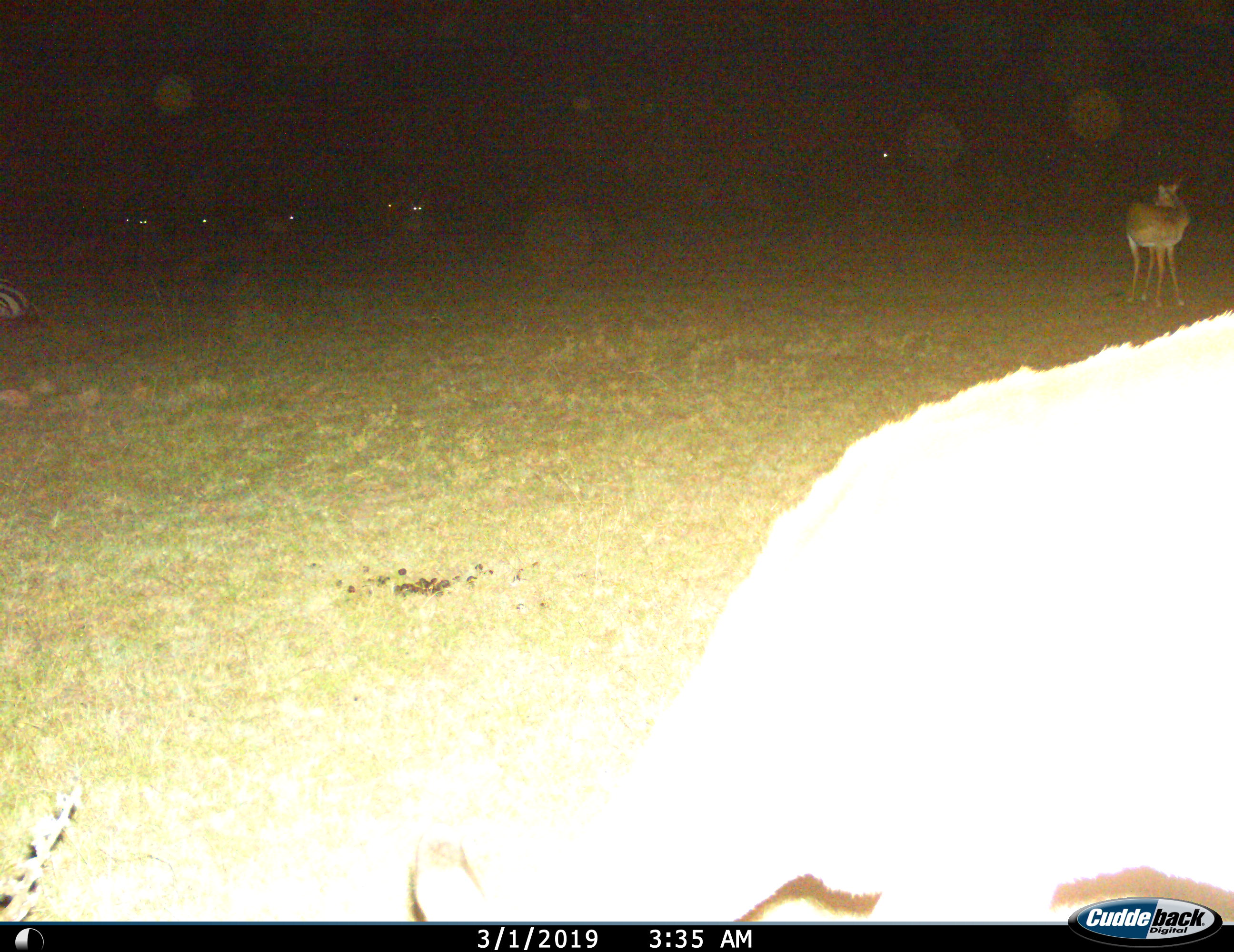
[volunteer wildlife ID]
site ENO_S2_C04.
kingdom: Animalia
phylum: Chordata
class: Mammalia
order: Artiodactyla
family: Bovidae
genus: Aepyceros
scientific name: Aepyceros melampus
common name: impala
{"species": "impala (Aepyceros melampus)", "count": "8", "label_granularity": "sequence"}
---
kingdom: Animalia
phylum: Chordata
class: Mammalia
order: Perissodactyla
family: Equidae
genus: Equus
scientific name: Equus quagga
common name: plains zebra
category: zebraplains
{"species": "zebraplains (plains zebra) (Equus quagga)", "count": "1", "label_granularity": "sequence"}